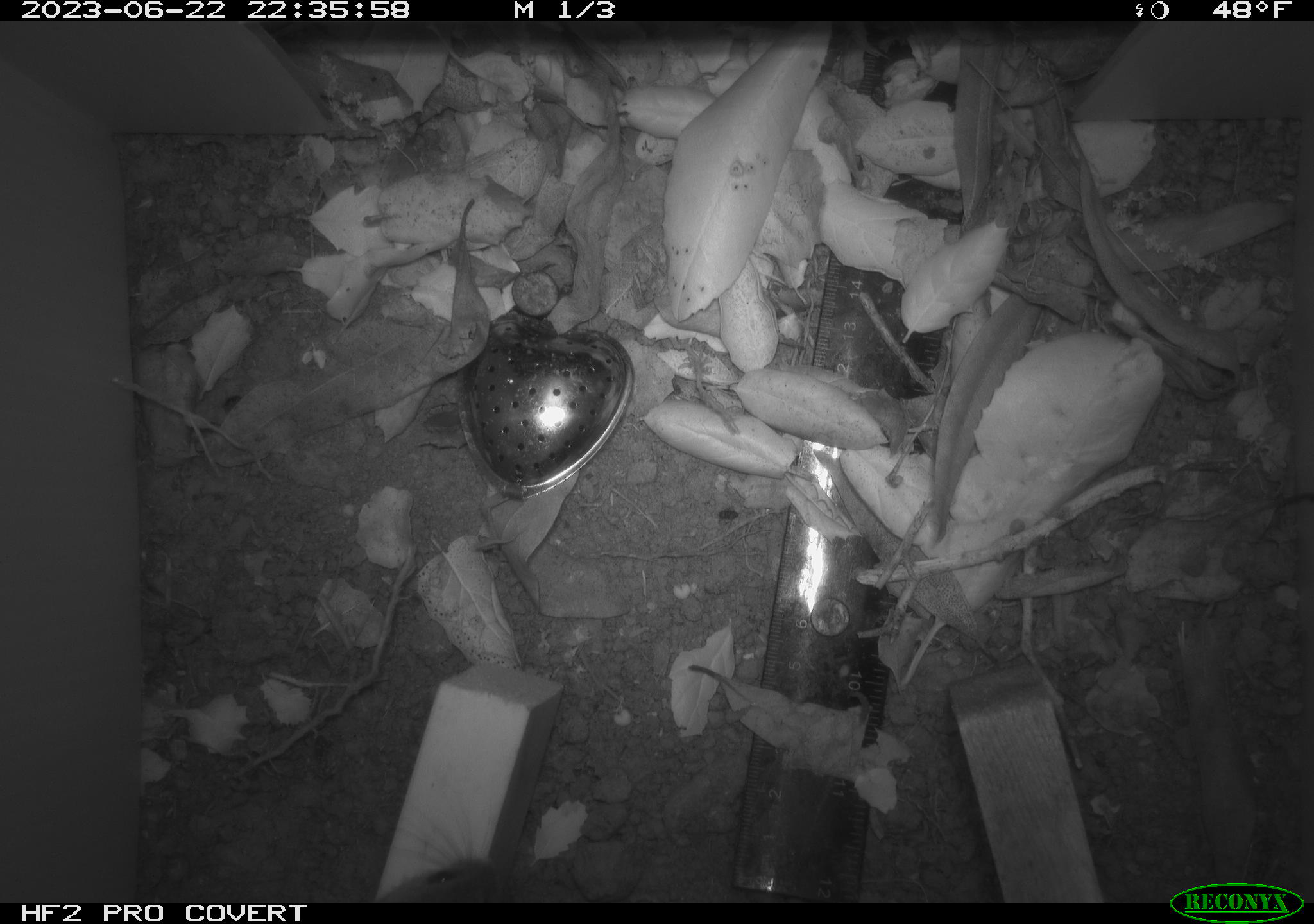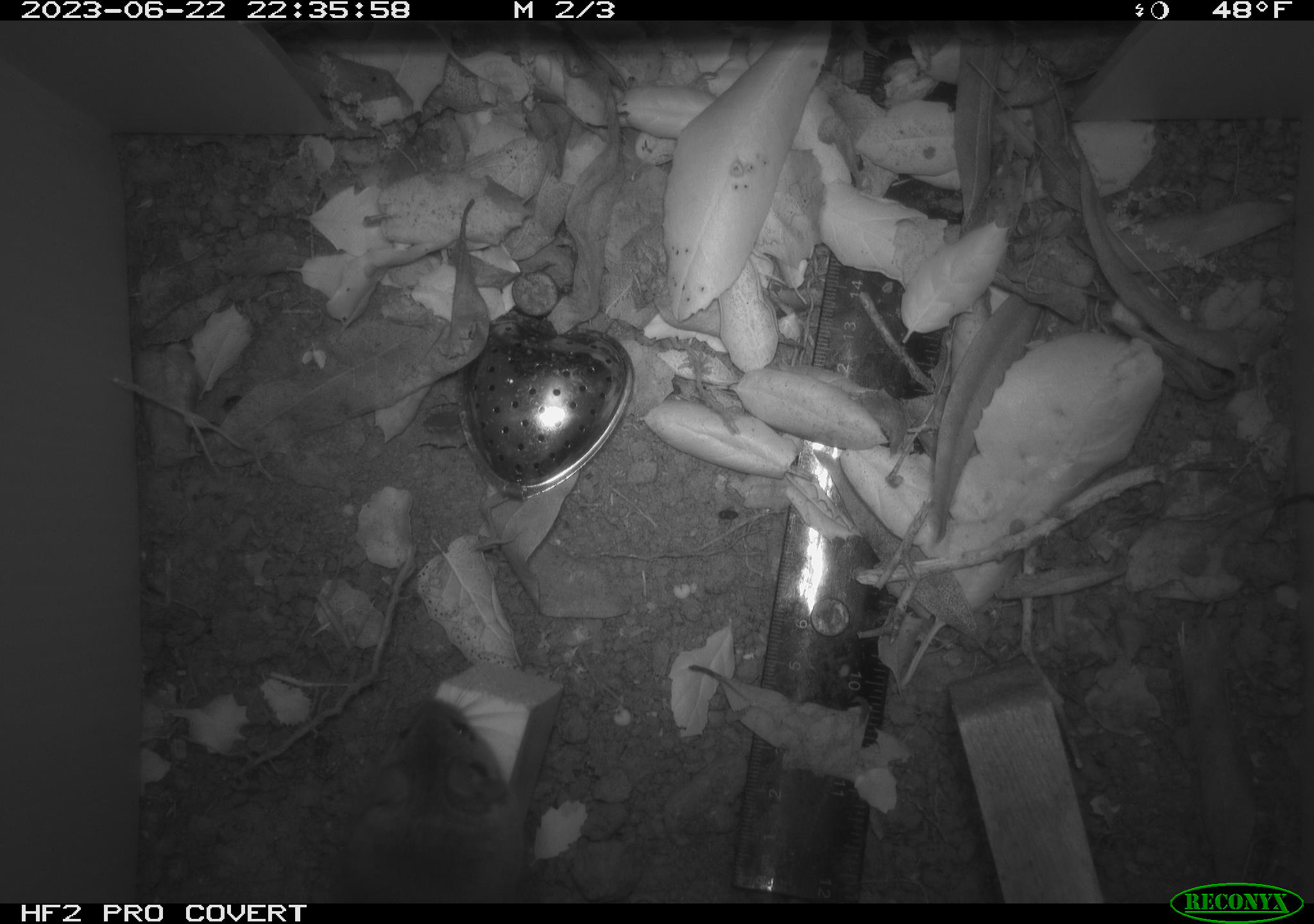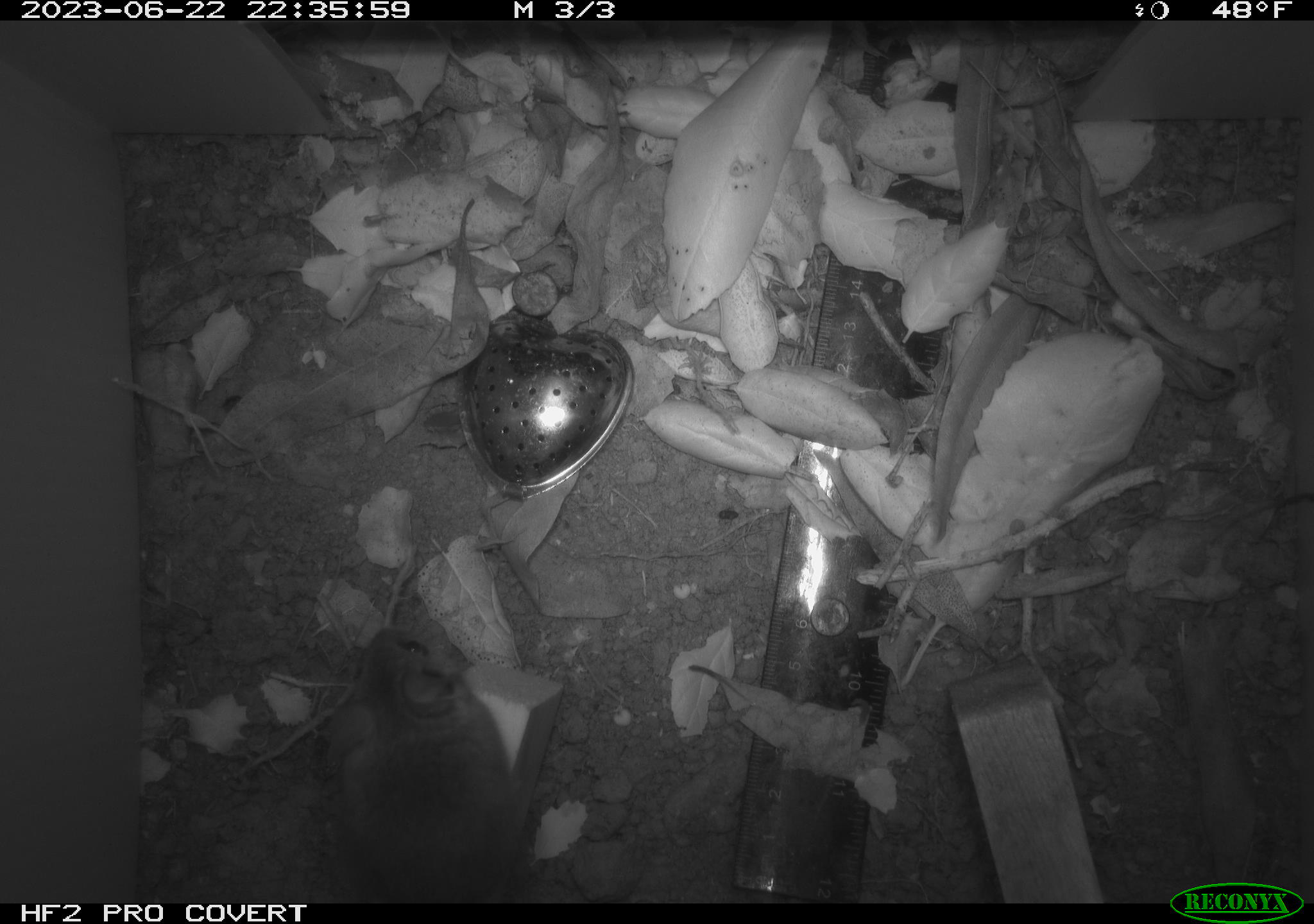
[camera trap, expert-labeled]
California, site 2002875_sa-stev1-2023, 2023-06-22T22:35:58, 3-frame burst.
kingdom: Animalia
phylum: Chordata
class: Mammalia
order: Rodentia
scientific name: Rodentia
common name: mouse species